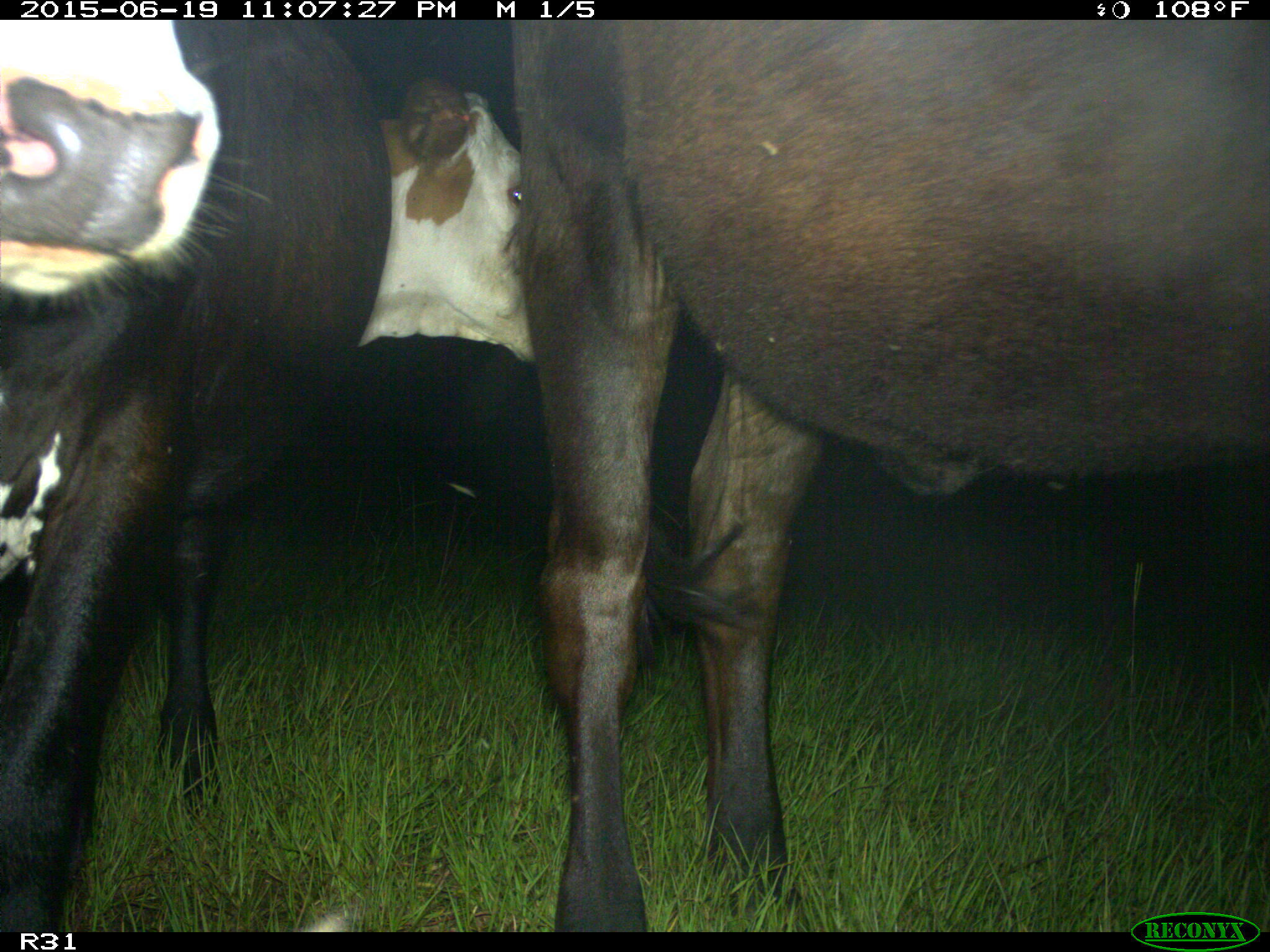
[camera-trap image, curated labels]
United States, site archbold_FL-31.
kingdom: Animalia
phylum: Chordata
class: Mammalia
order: Artiodactyla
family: Bovidae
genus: Bos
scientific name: Bos taurus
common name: domestic cow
Bos taurus (domestic cow).